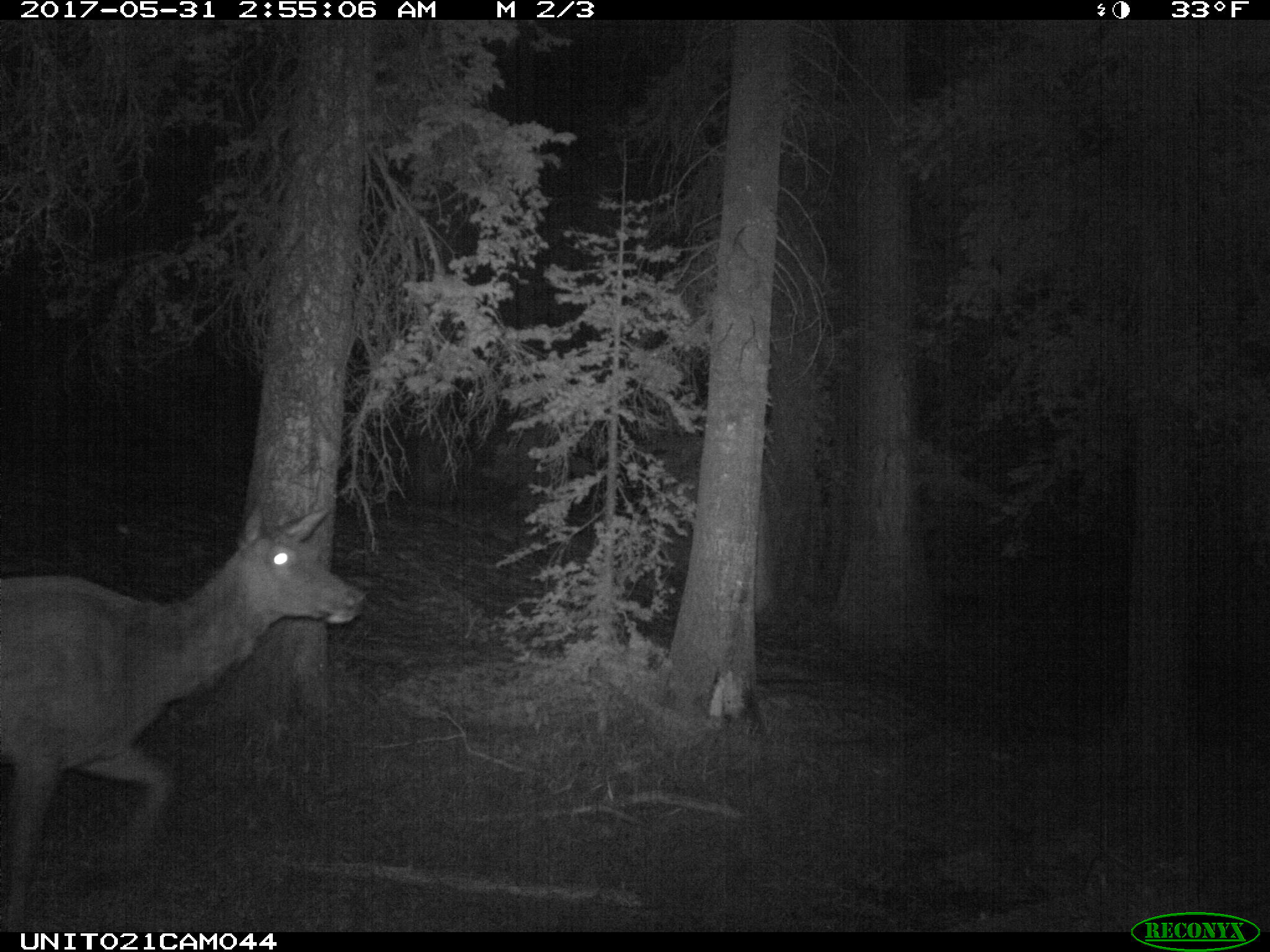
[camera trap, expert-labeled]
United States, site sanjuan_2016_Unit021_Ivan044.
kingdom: Animalia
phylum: Chordata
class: Mammalia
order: Artiodactyla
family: Cervidae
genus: Cervus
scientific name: Cervus elaphus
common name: red deer